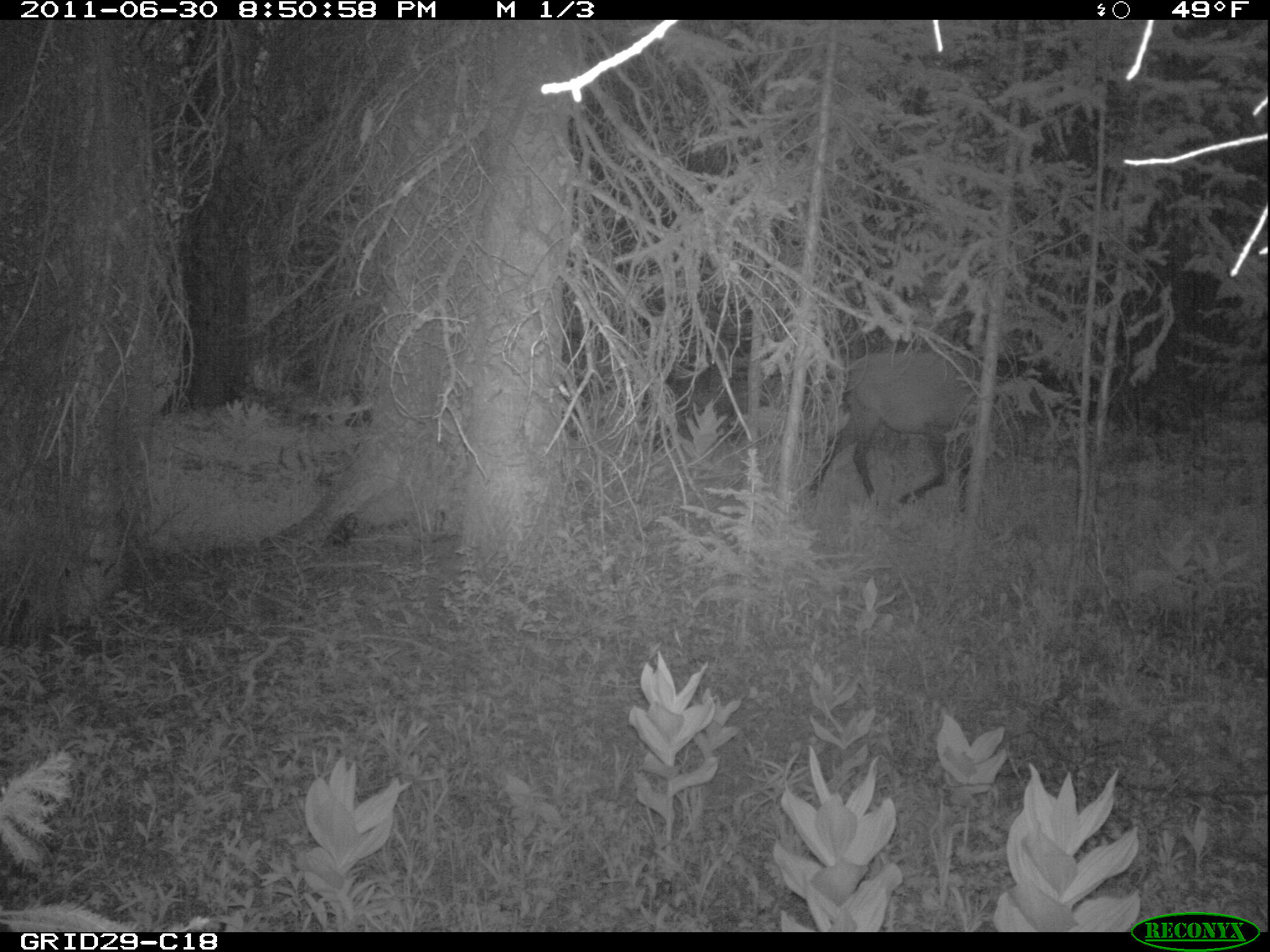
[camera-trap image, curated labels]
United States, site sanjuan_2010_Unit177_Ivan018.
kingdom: Animalia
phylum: Chordata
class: Mammalia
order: Artiodactyla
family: Cervidae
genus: Cervus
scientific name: Cervus elaphus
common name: red deer